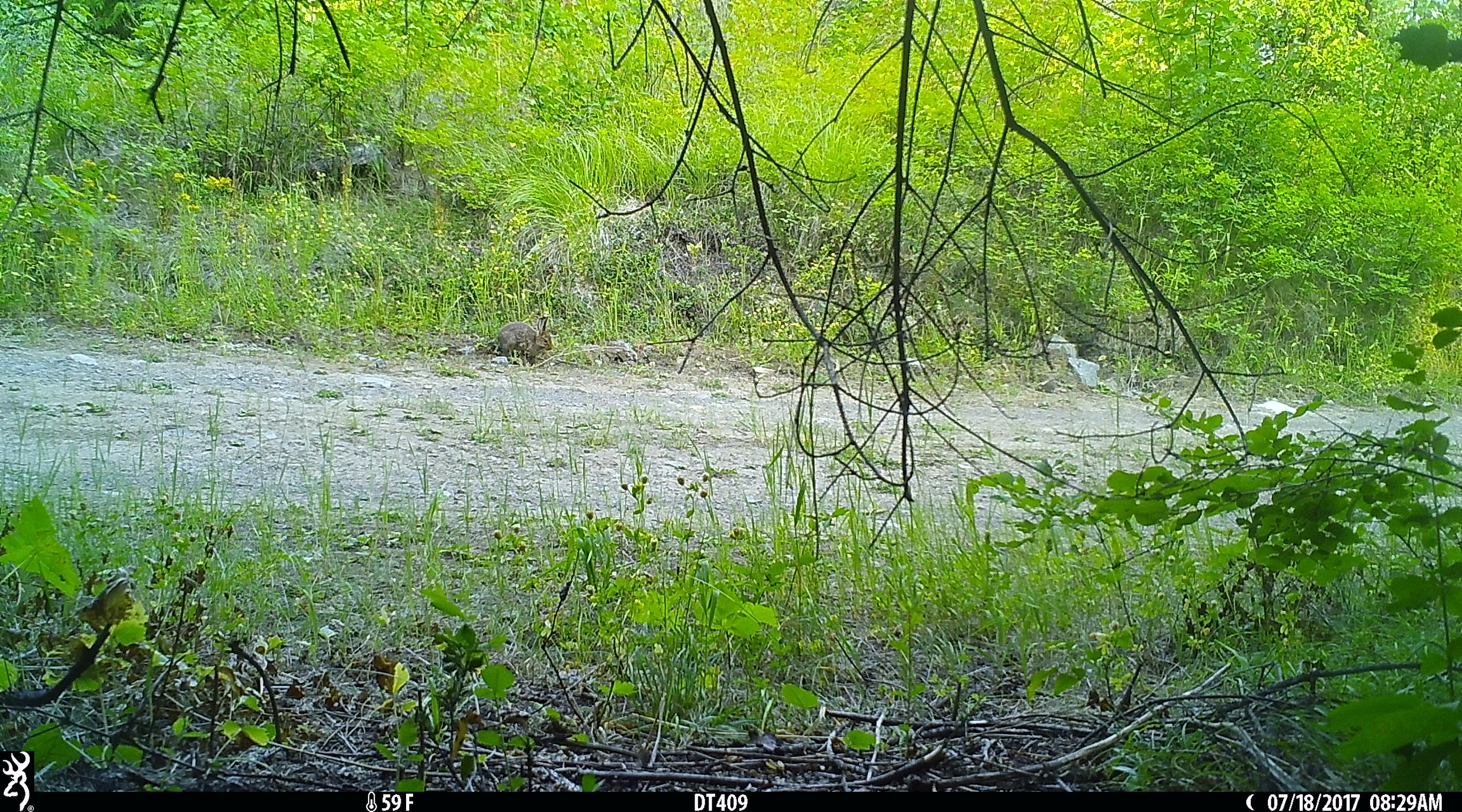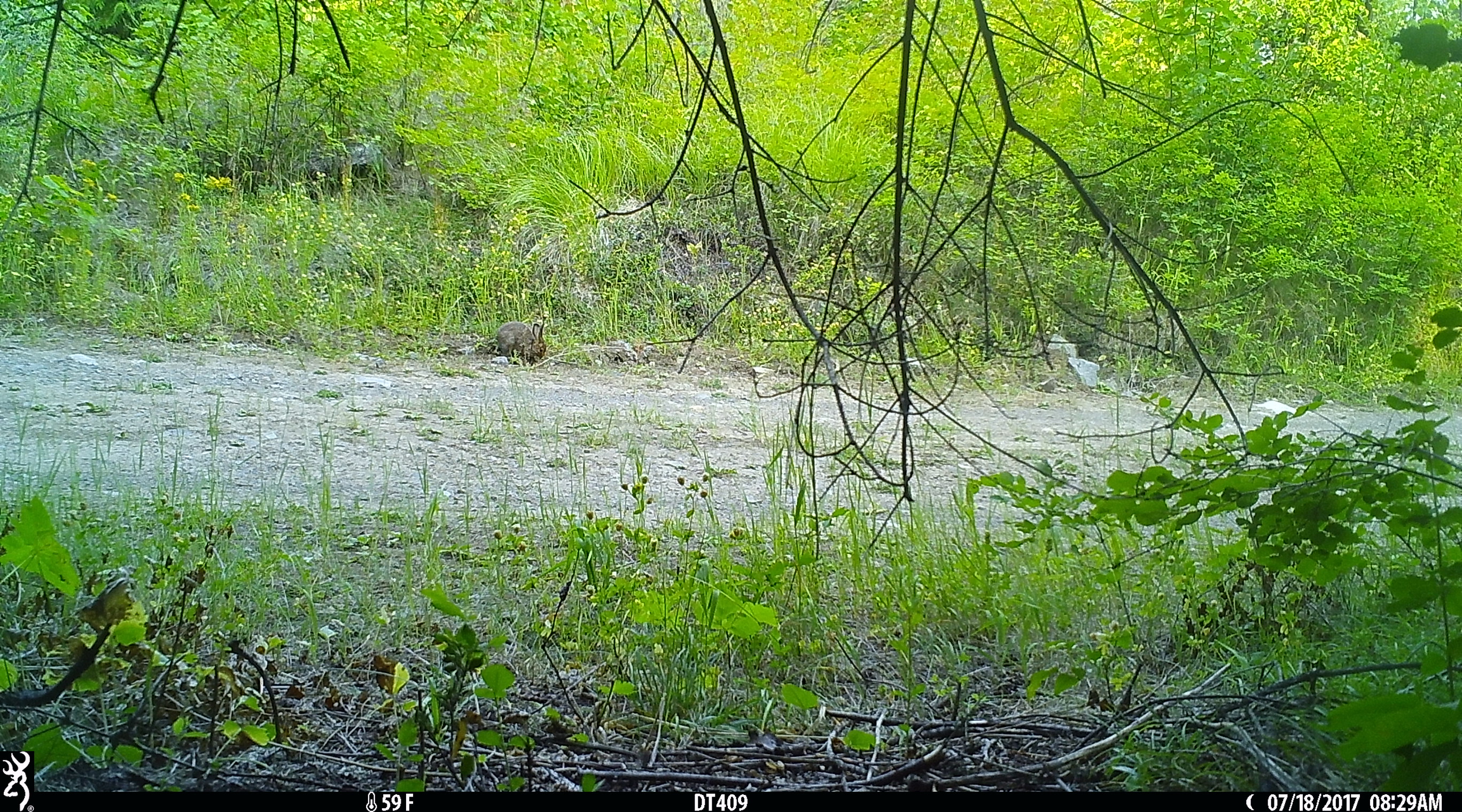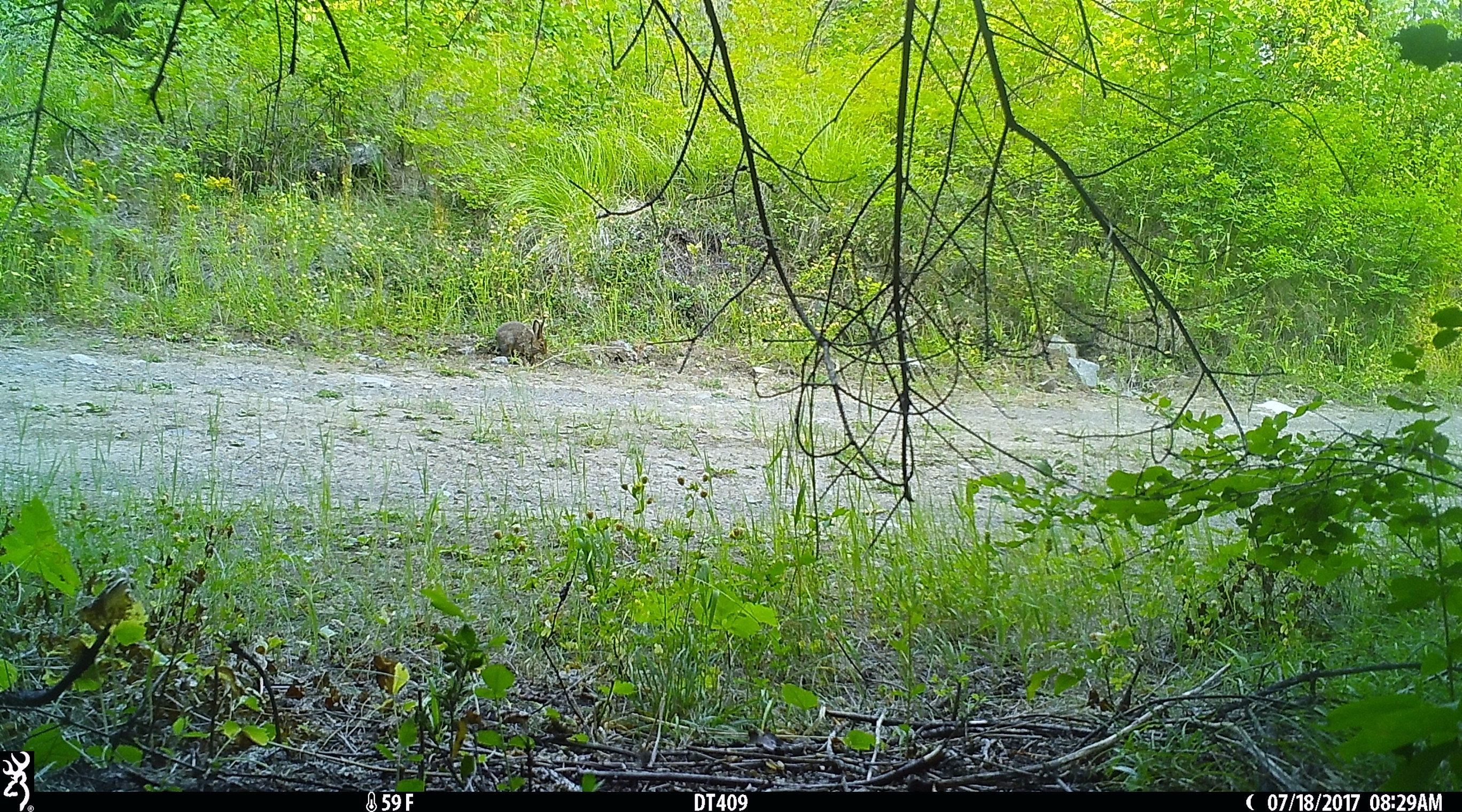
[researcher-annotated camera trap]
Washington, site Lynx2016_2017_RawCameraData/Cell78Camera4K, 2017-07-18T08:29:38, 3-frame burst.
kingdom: Animalia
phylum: Chordata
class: Mammalia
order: Lagomorpha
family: Leporidae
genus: Lepus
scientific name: Lepus americanus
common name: snowshoe hare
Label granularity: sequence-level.